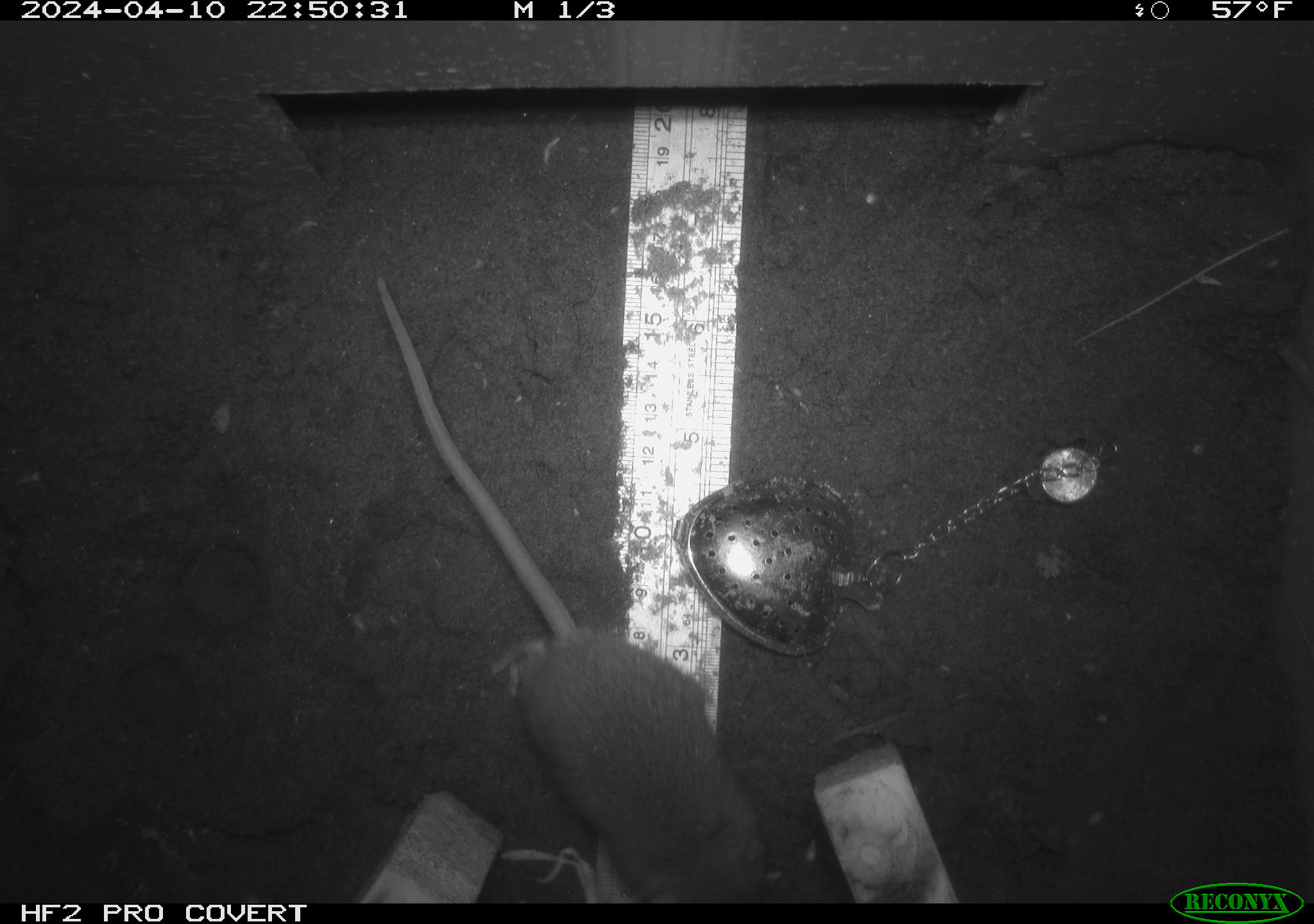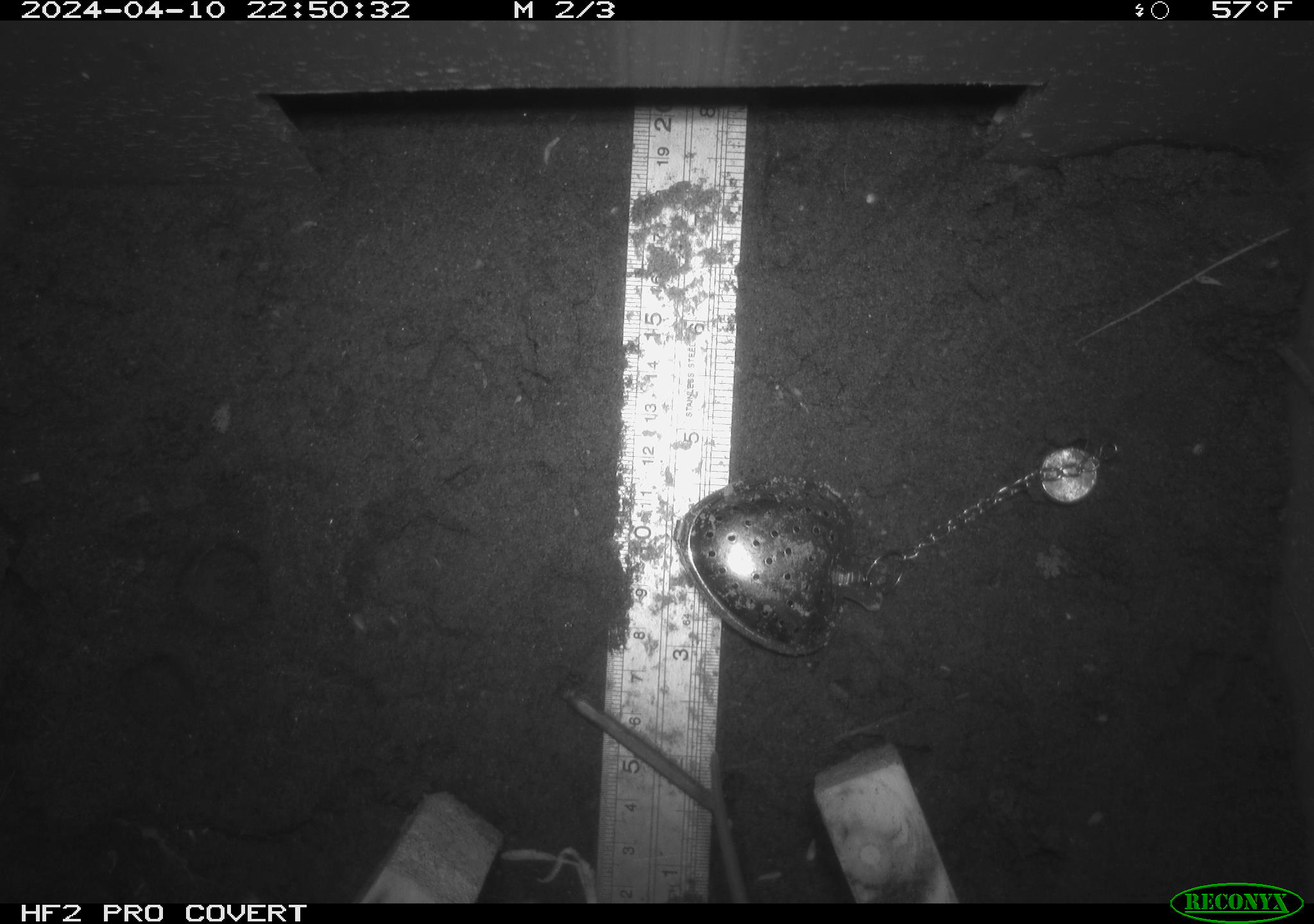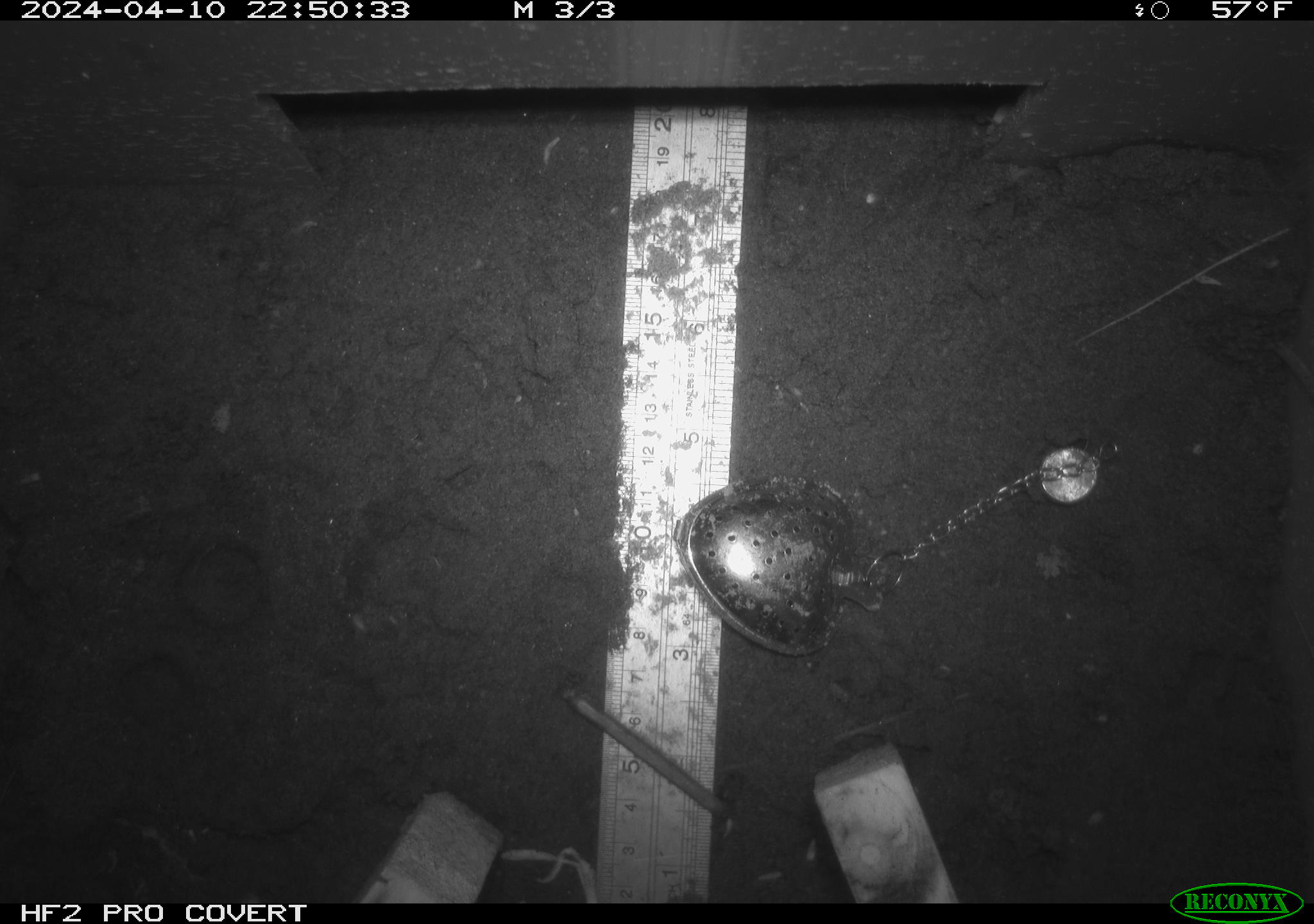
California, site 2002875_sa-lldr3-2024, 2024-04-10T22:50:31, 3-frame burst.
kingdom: Animalia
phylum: Chordata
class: Mammalia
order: Rodentia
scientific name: Rodentia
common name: rodent